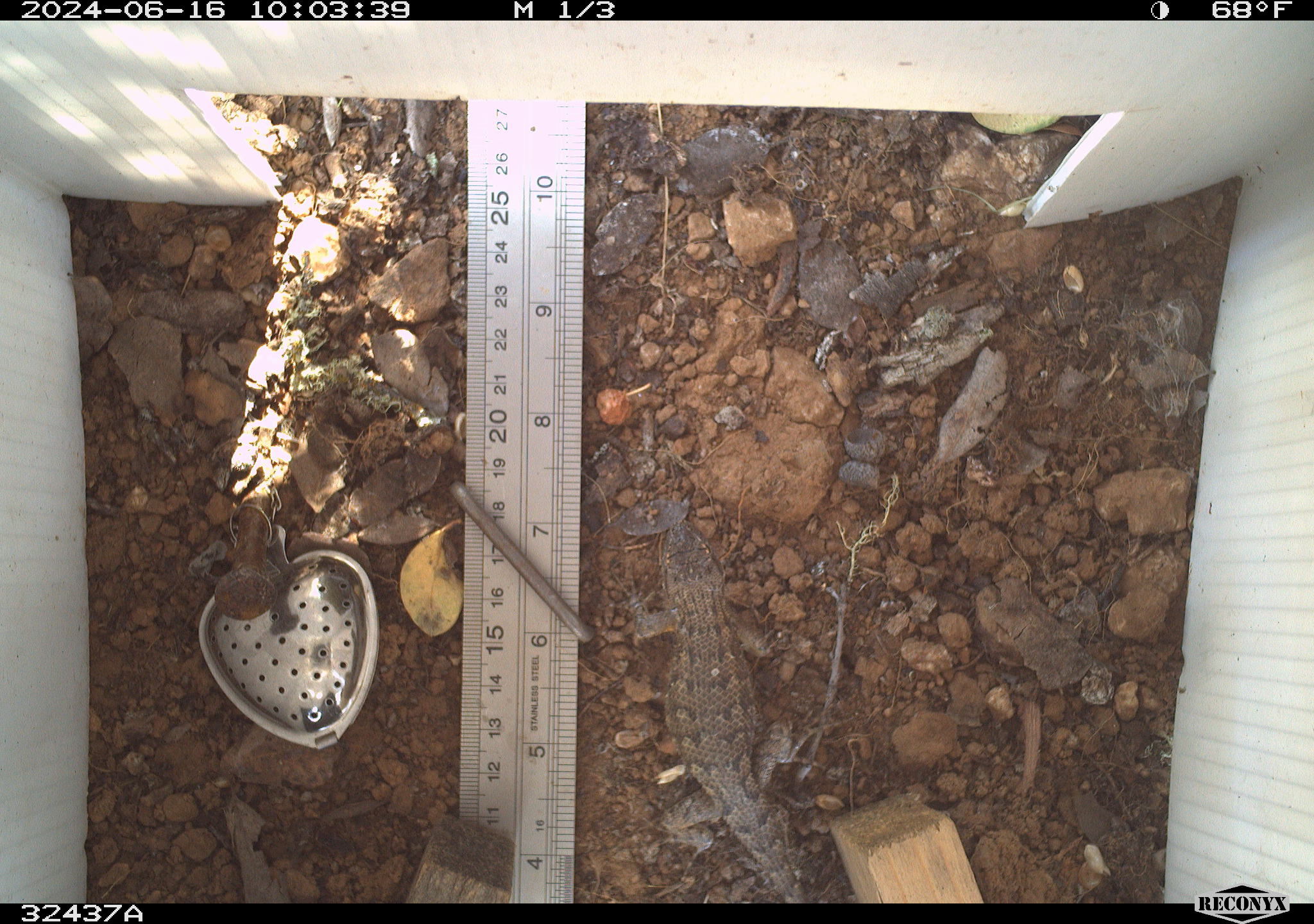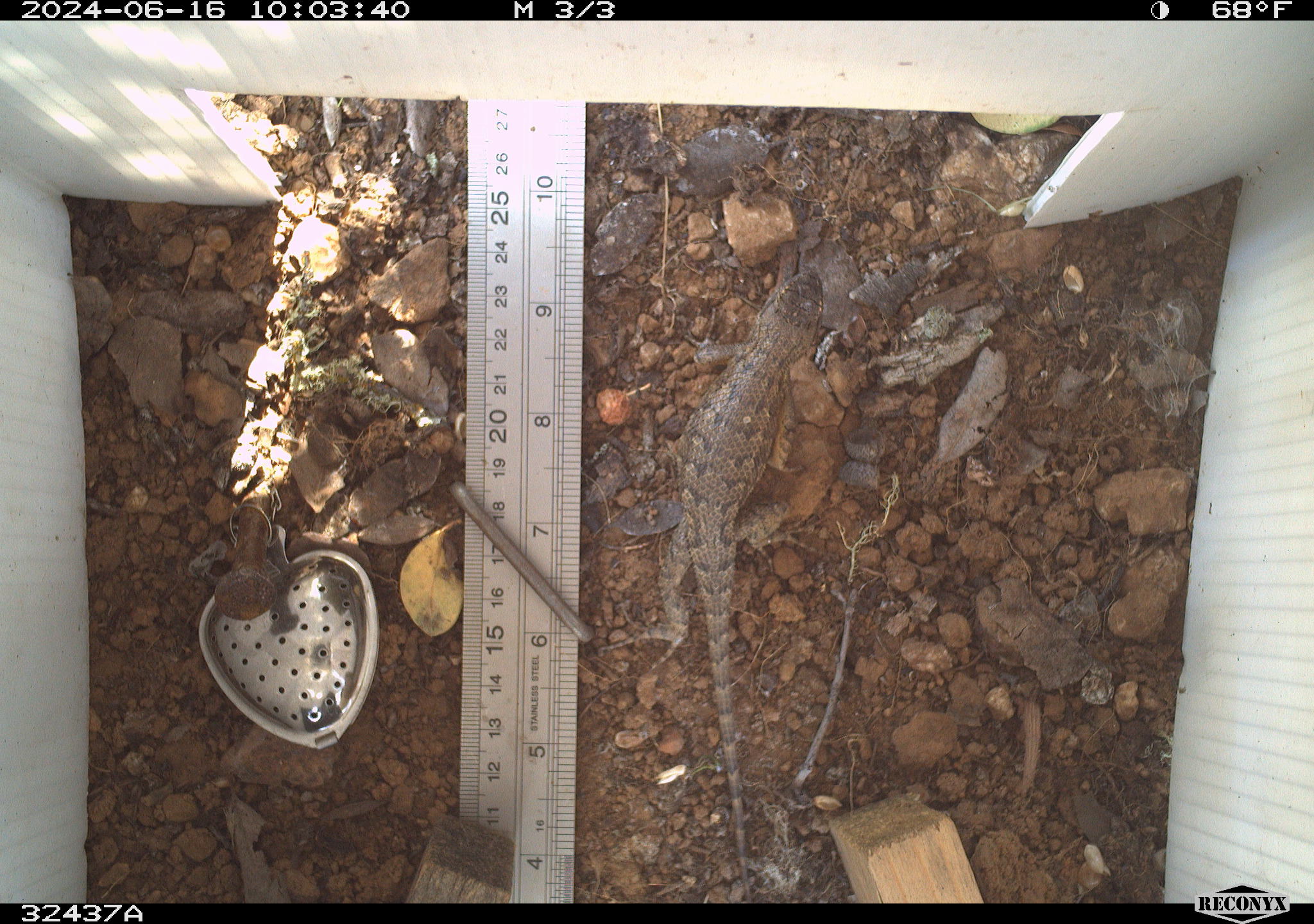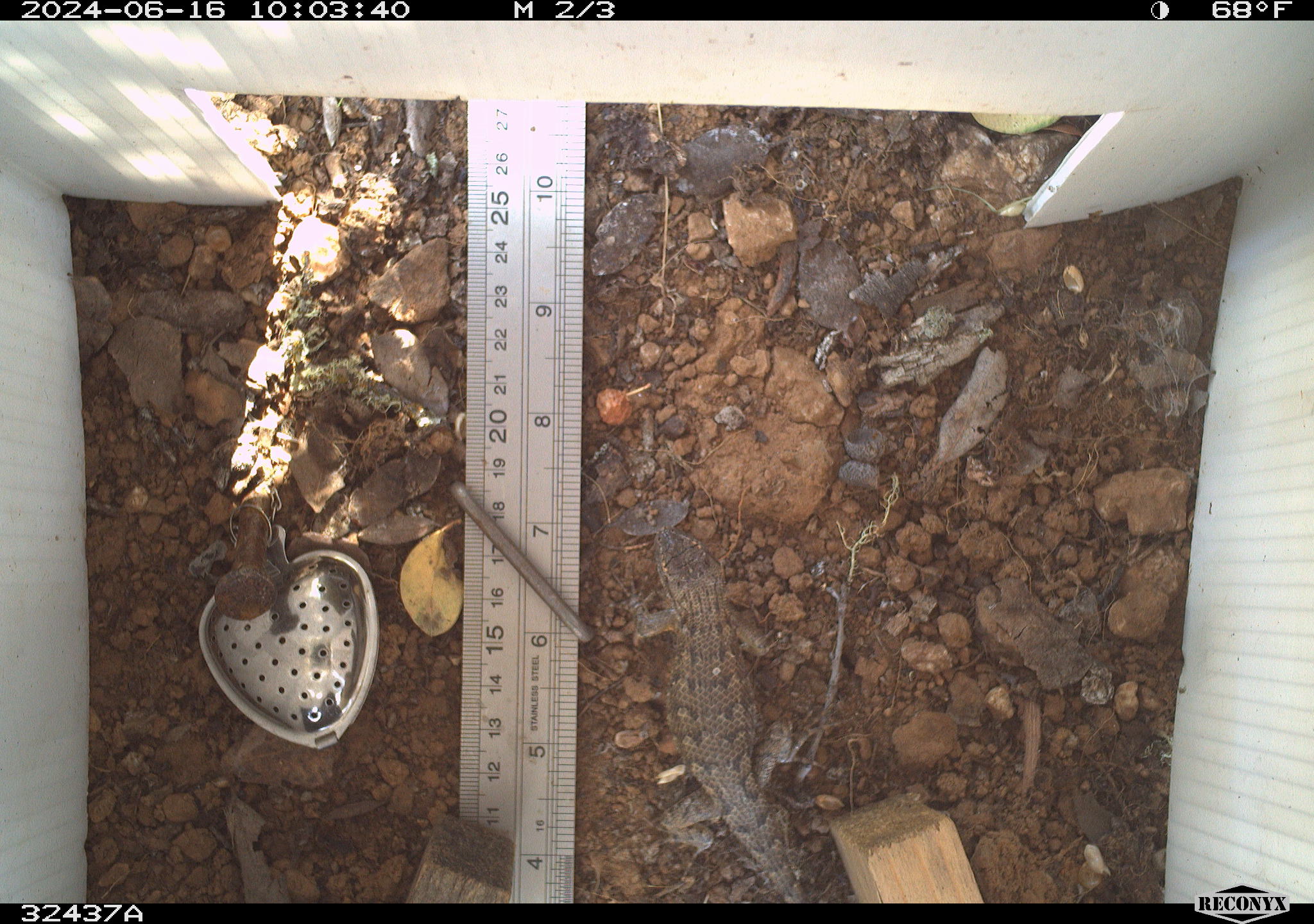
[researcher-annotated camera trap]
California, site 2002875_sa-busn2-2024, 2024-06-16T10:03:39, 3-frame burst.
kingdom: Animalia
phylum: Chordata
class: Reptilia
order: Squamata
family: Phrynosomatidae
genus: Sceloporus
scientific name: Sceloporus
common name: spiny lizards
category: sceloporus species